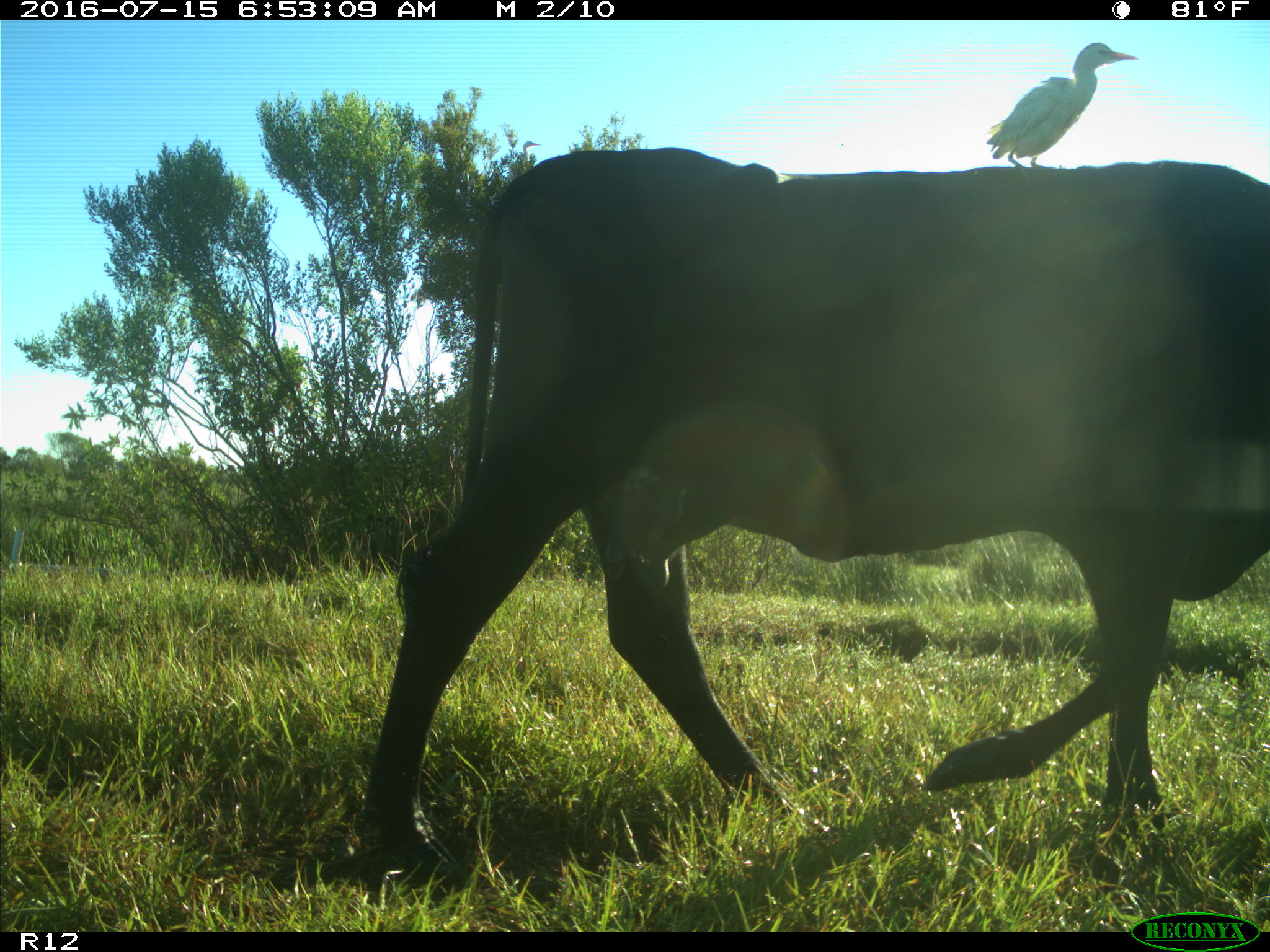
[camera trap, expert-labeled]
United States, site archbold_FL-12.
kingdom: Animalia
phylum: Chordata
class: Mammalia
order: Artiodactyla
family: Bovidae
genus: Bos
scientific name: Bos taurus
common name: domestic cow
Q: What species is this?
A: Bos taurus (domestic cow).